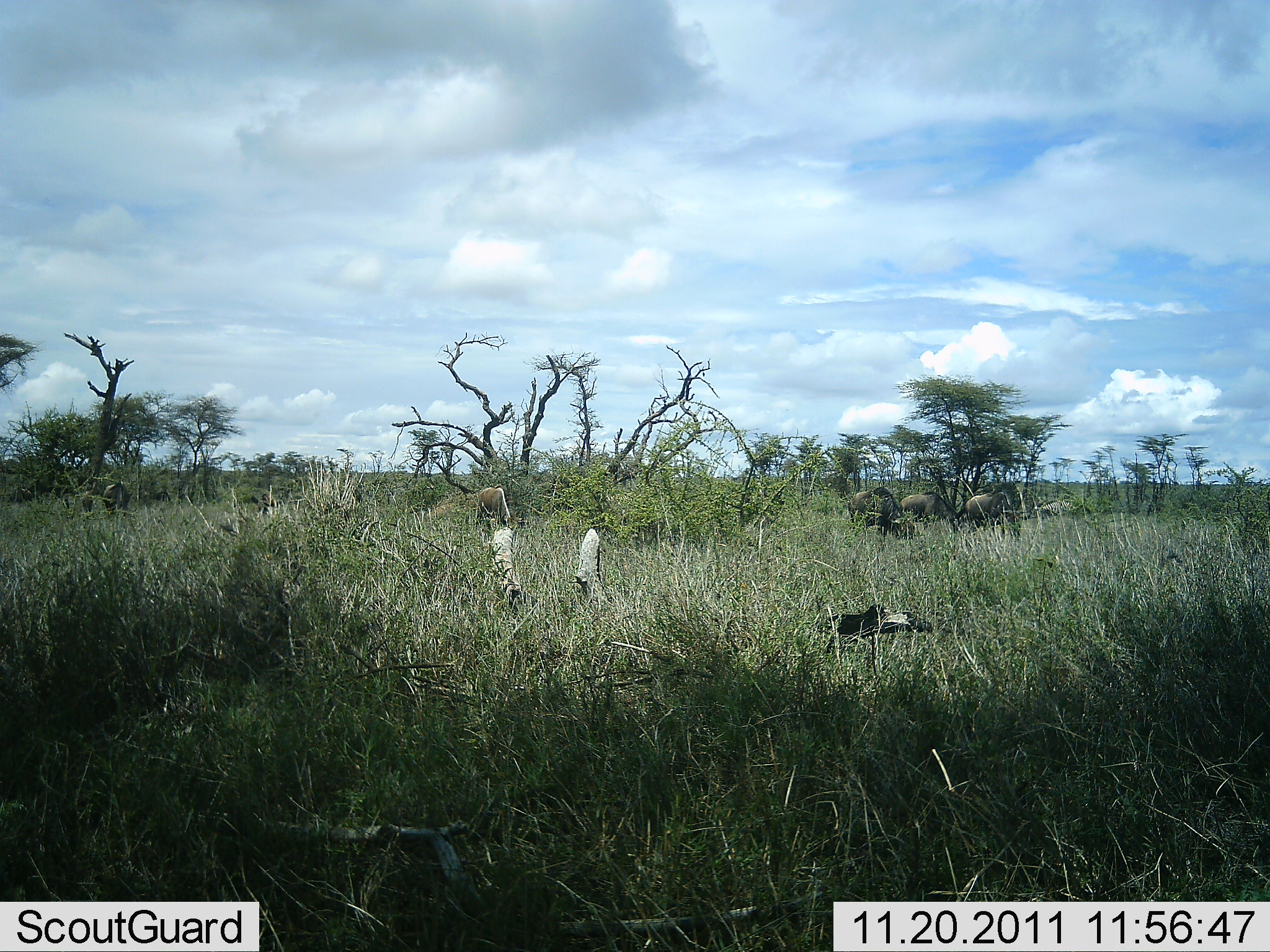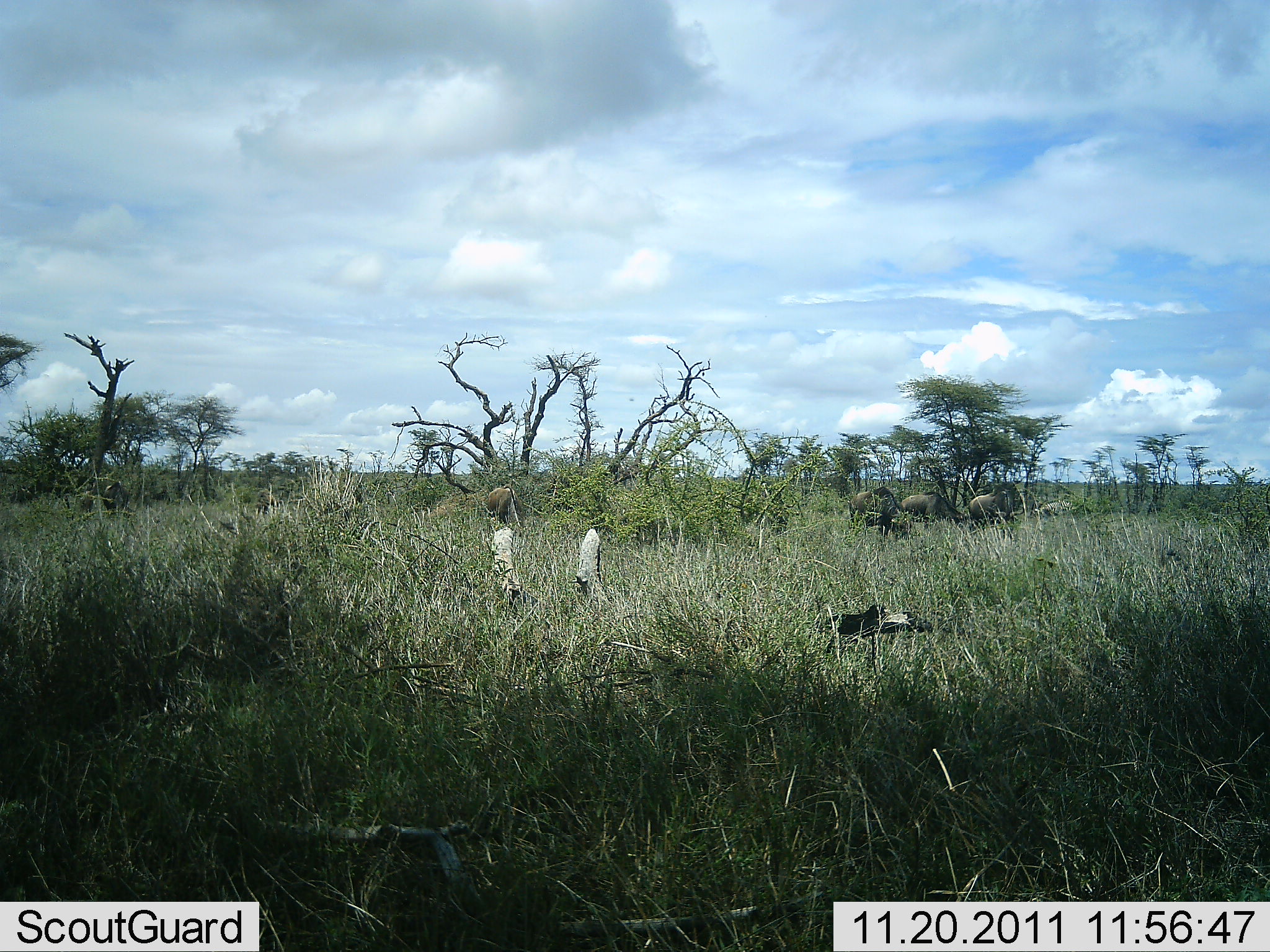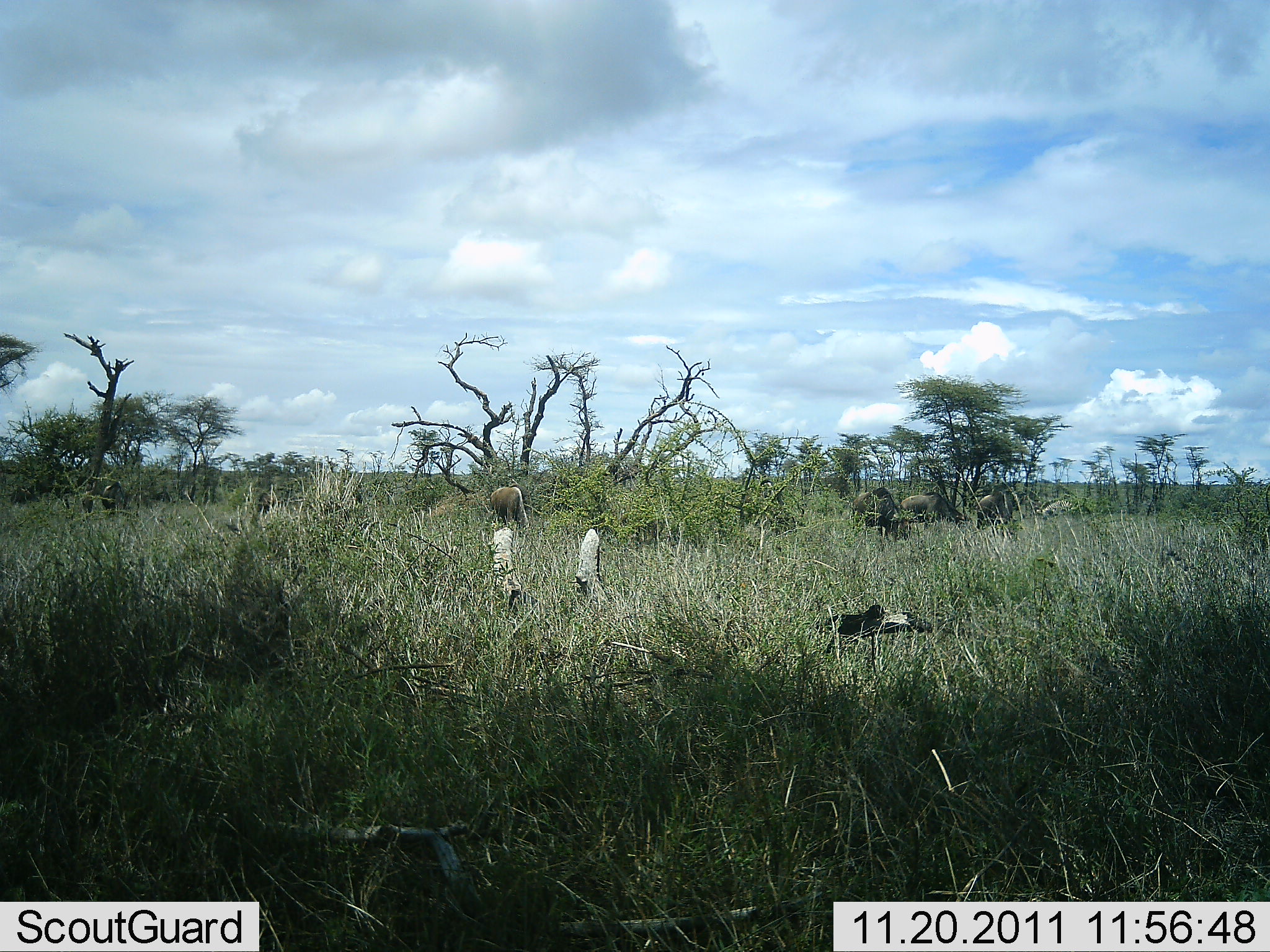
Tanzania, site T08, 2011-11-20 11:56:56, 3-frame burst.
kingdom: Animalia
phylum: Chordata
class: Mammalia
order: Artiodactyla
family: Bovidae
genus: Connochaetes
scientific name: Connochaetes taurinus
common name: blue wildebeest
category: wildebeest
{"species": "wildebeest (blue wildebeest) (Connochaetes taurinus)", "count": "7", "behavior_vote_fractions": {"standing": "42%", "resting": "0%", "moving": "25%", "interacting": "0%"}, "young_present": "0%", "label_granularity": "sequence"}